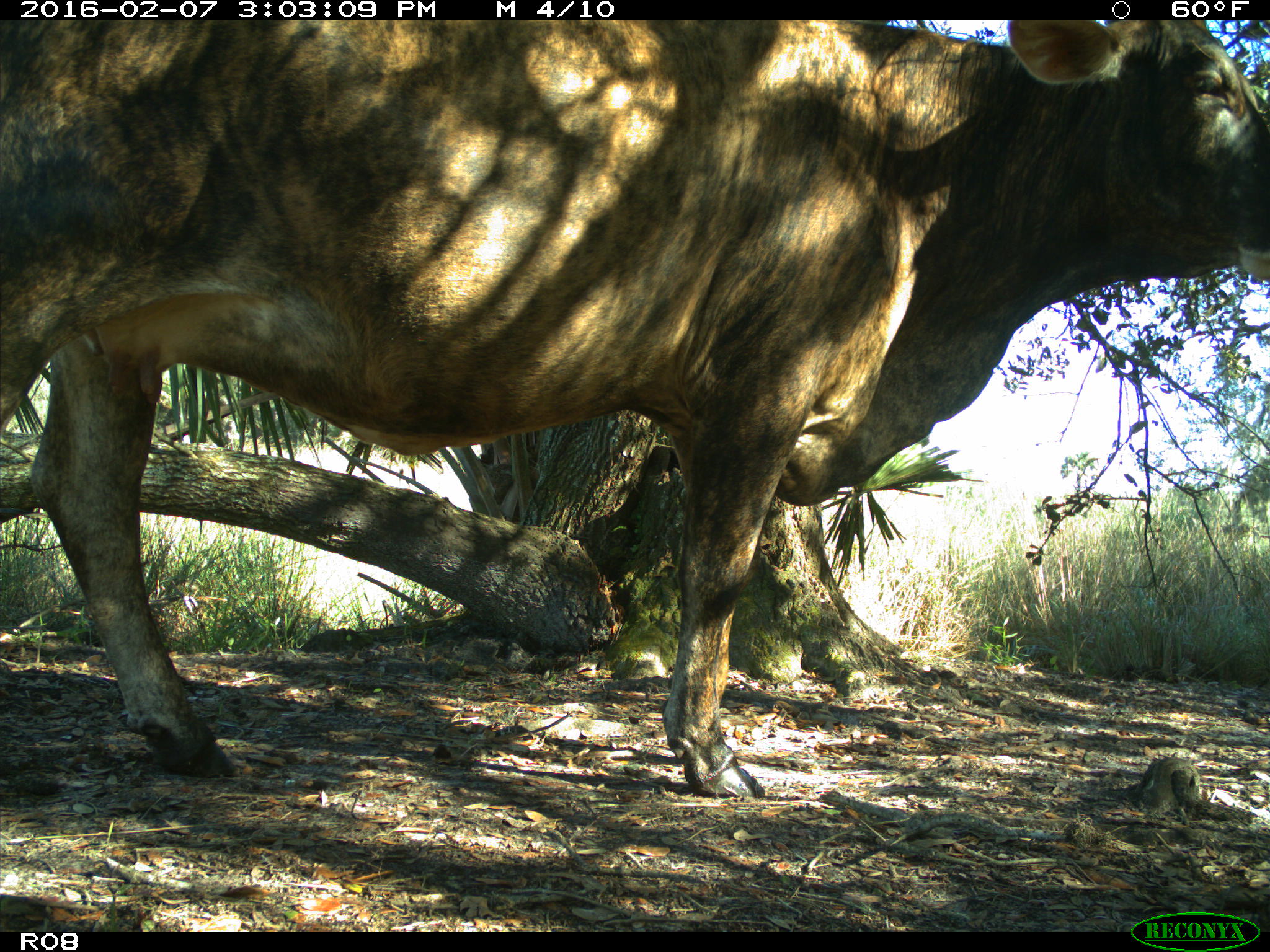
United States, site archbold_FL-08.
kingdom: Animalia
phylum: Chordata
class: Mammalia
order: Artiodactyla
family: Bovidae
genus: Bos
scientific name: Bos taurus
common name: domestic cow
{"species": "Bos taurus (domestic cow)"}